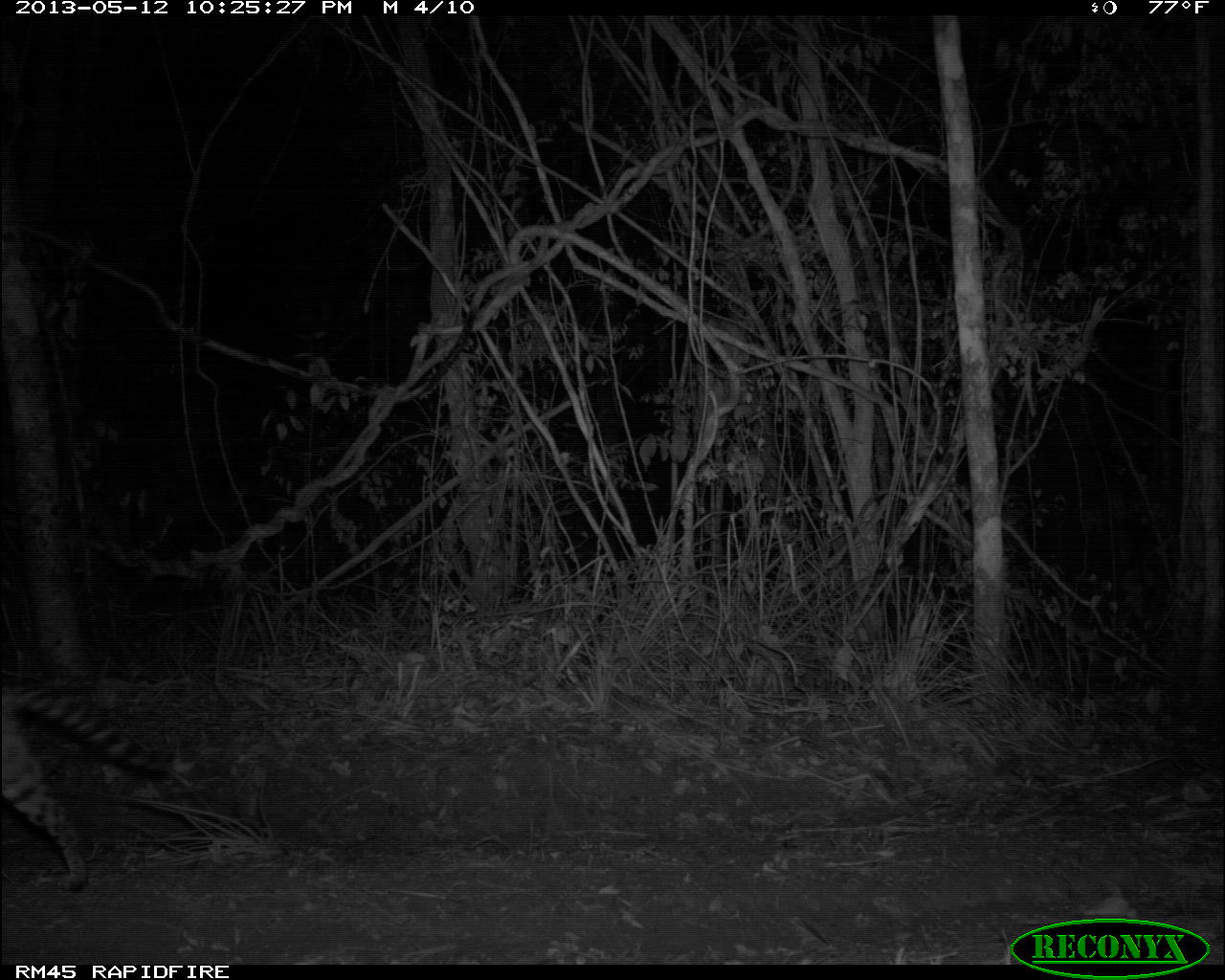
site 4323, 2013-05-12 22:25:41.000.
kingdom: Animalia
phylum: Chordata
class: Mammalia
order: Carnivora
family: Felidae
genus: Leopardus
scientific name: Leopardus pardalis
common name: ocelot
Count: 1.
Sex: female.